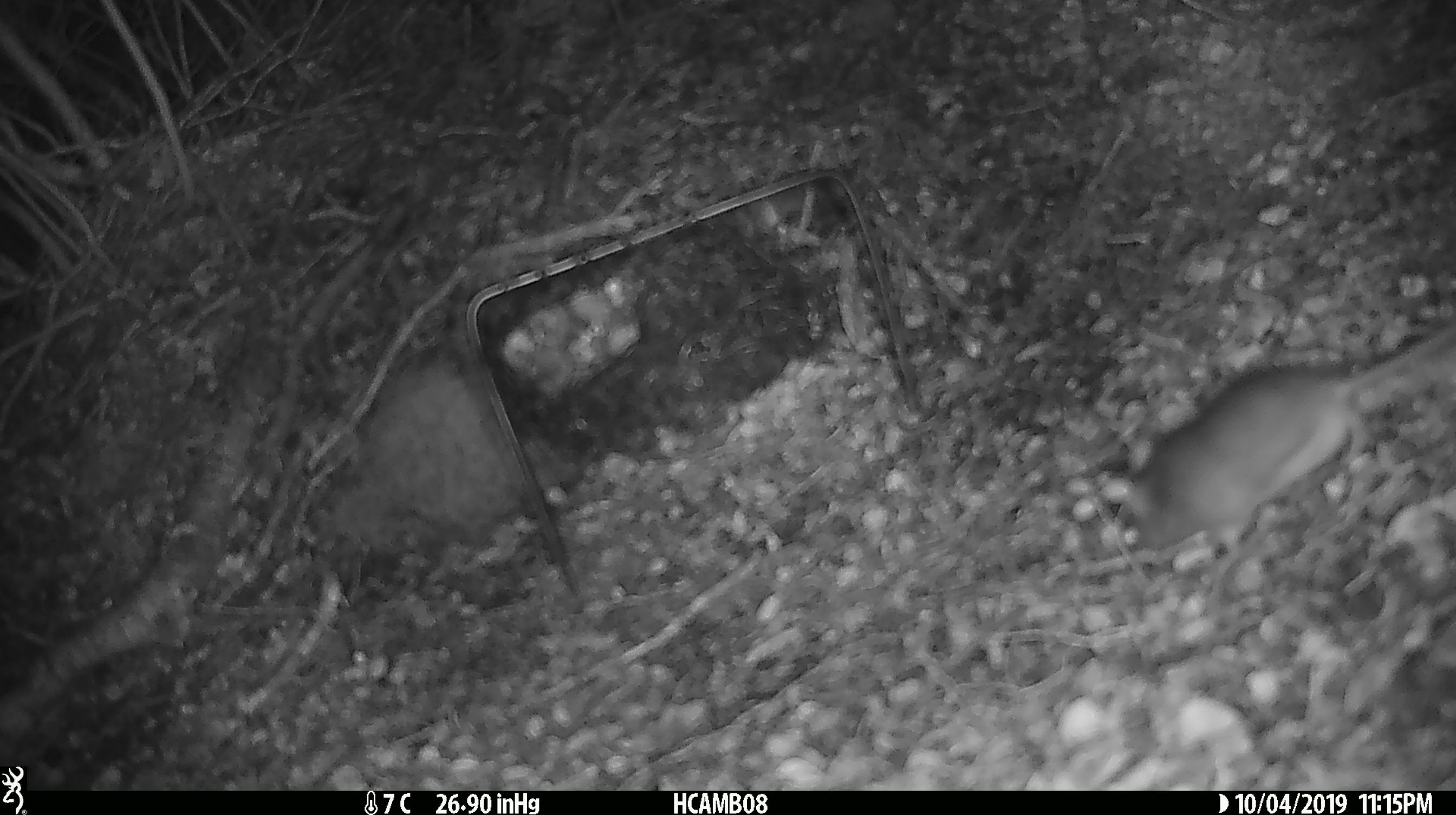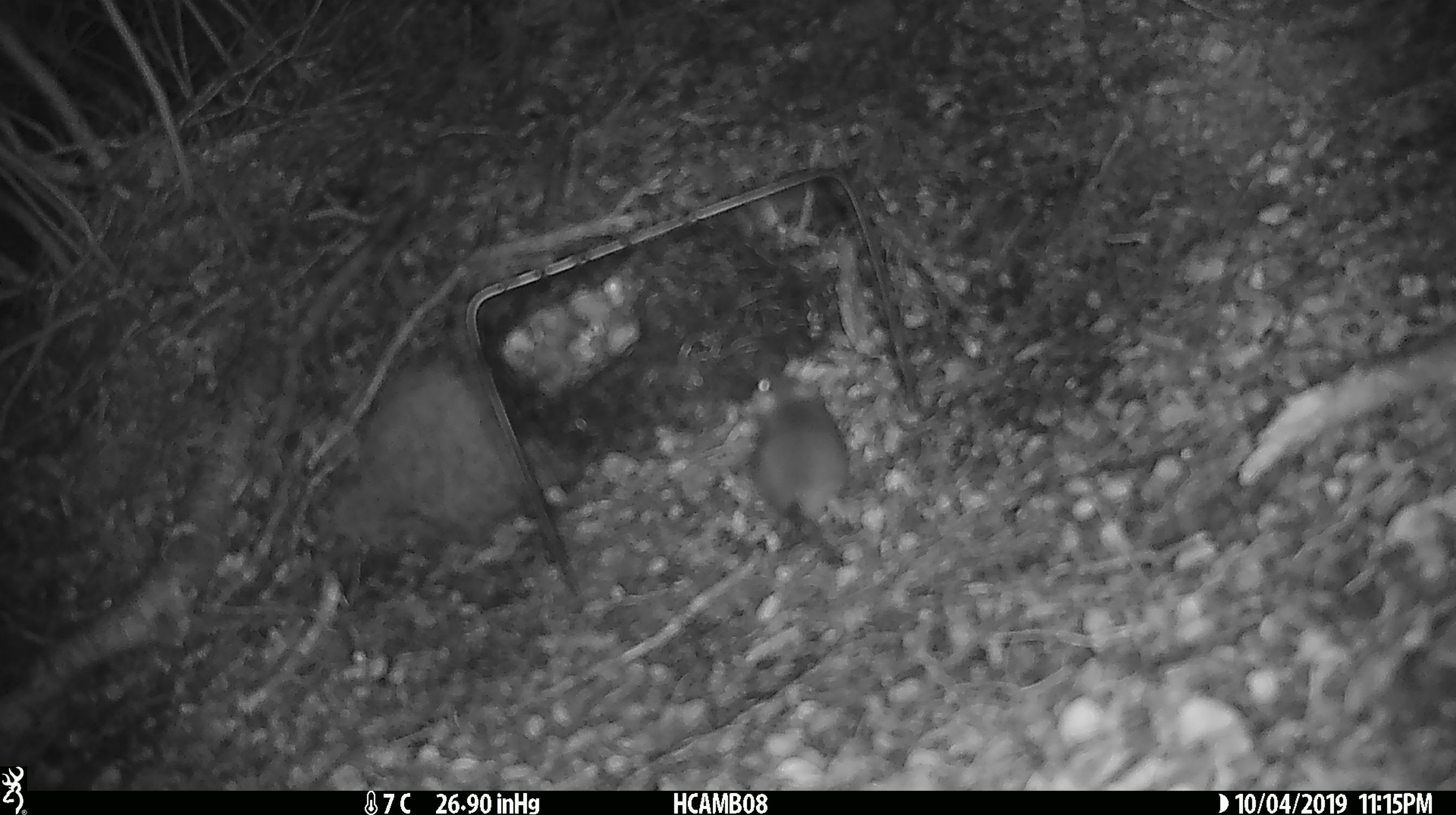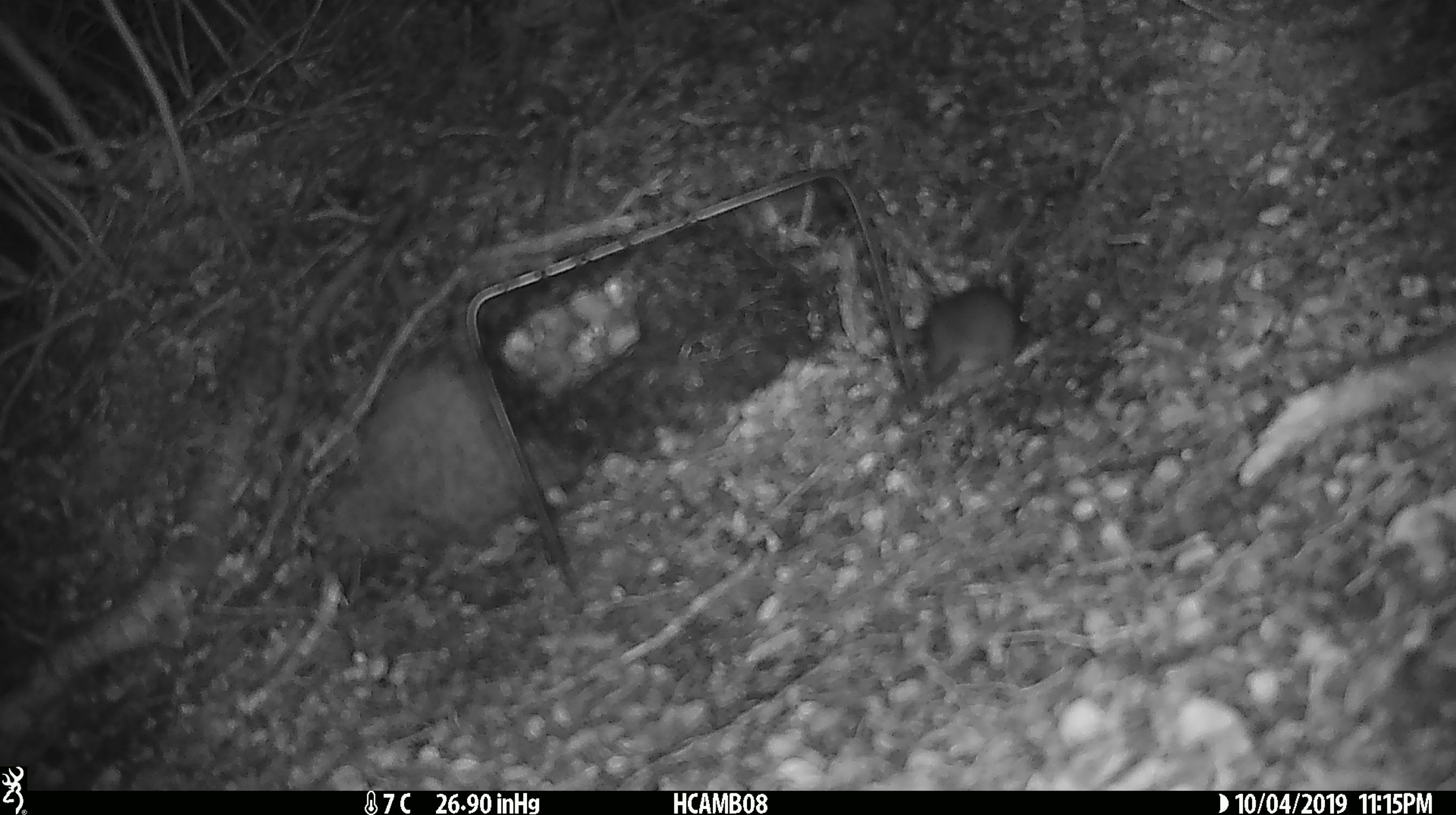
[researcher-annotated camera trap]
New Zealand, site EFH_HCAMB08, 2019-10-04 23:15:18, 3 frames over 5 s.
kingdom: Animalia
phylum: Chordata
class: Mammalia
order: Rodentia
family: Muridae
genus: Mus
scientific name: Mus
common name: mouse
Mouse (Mus).